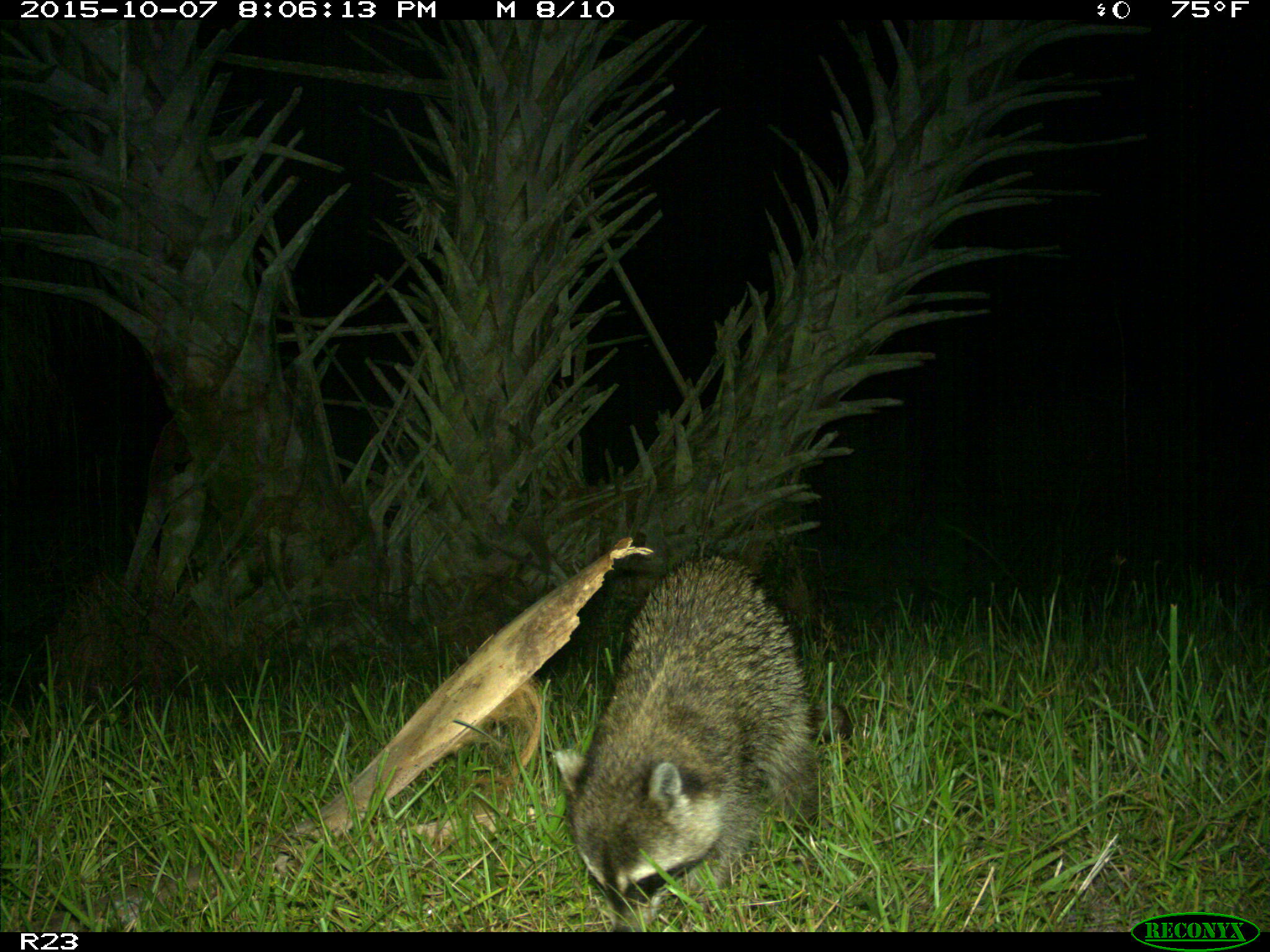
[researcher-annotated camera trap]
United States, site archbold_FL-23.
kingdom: Animalia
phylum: Chordata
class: Mammalia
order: Carnivora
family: Procyonidae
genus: Procyon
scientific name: Procyon lotor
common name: common raccoon